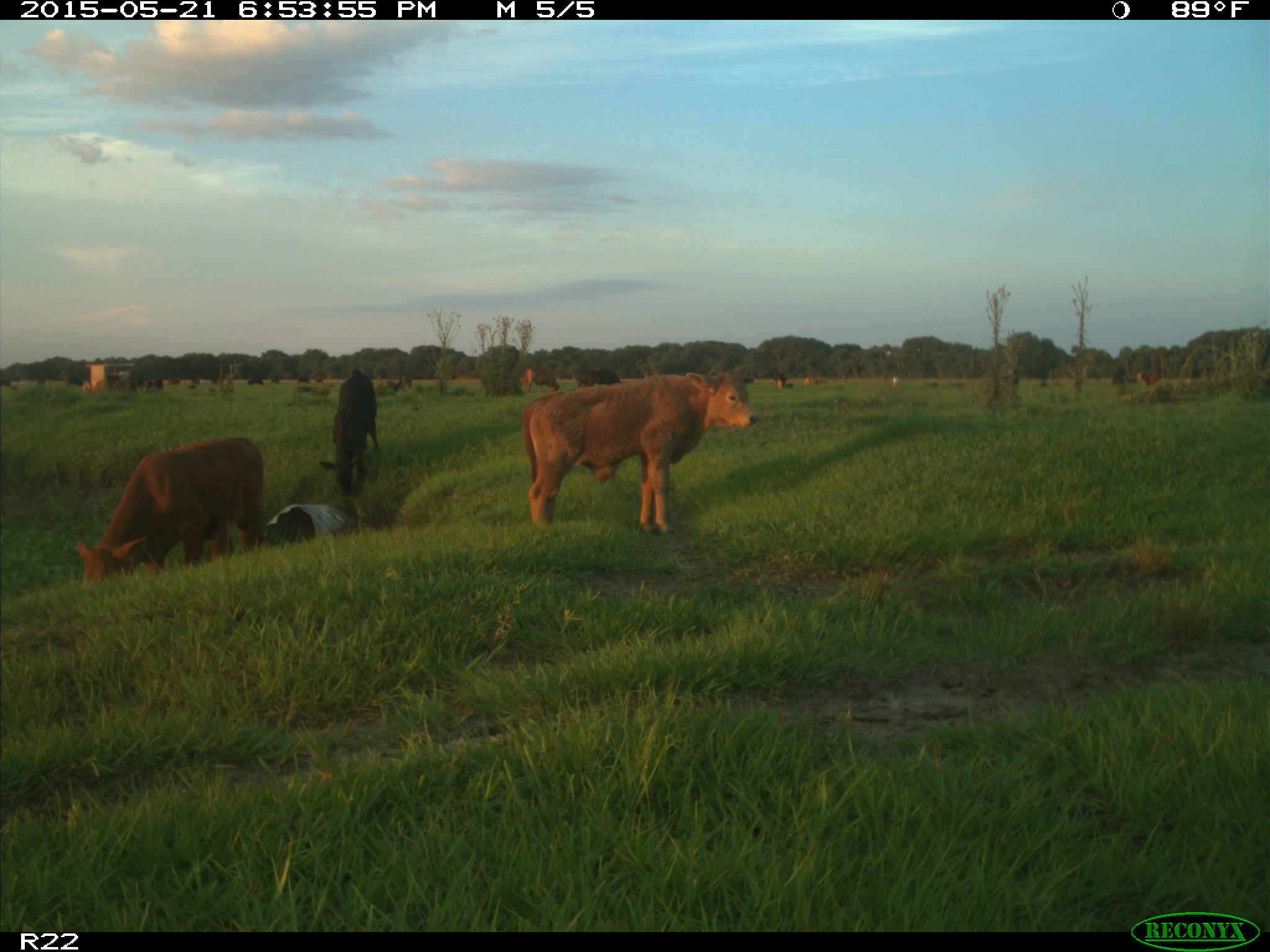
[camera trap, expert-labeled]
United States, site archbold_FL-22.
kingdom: Animalia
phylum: Chordata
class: Mammalia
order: Artiodactyla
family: Bovidae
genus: Bos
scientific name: Bos taurus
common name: domestic cow